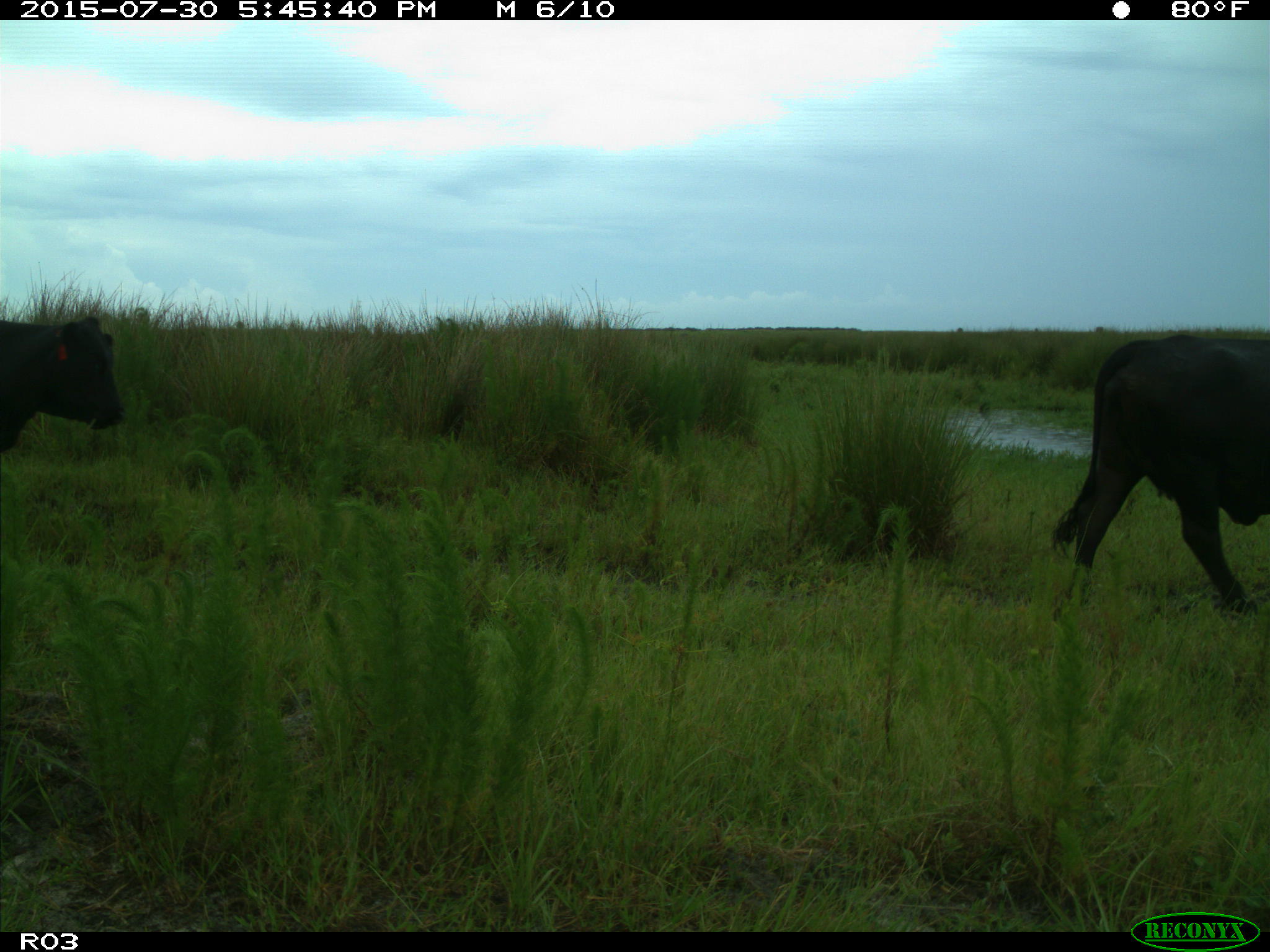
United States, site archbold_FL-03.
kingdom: Animalia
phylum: Chordata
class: Mammalia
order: Artiodactyla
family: Bovidae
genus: Bos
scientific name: Bos taurus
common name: domestic cow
Bos taurus (domestic cow).